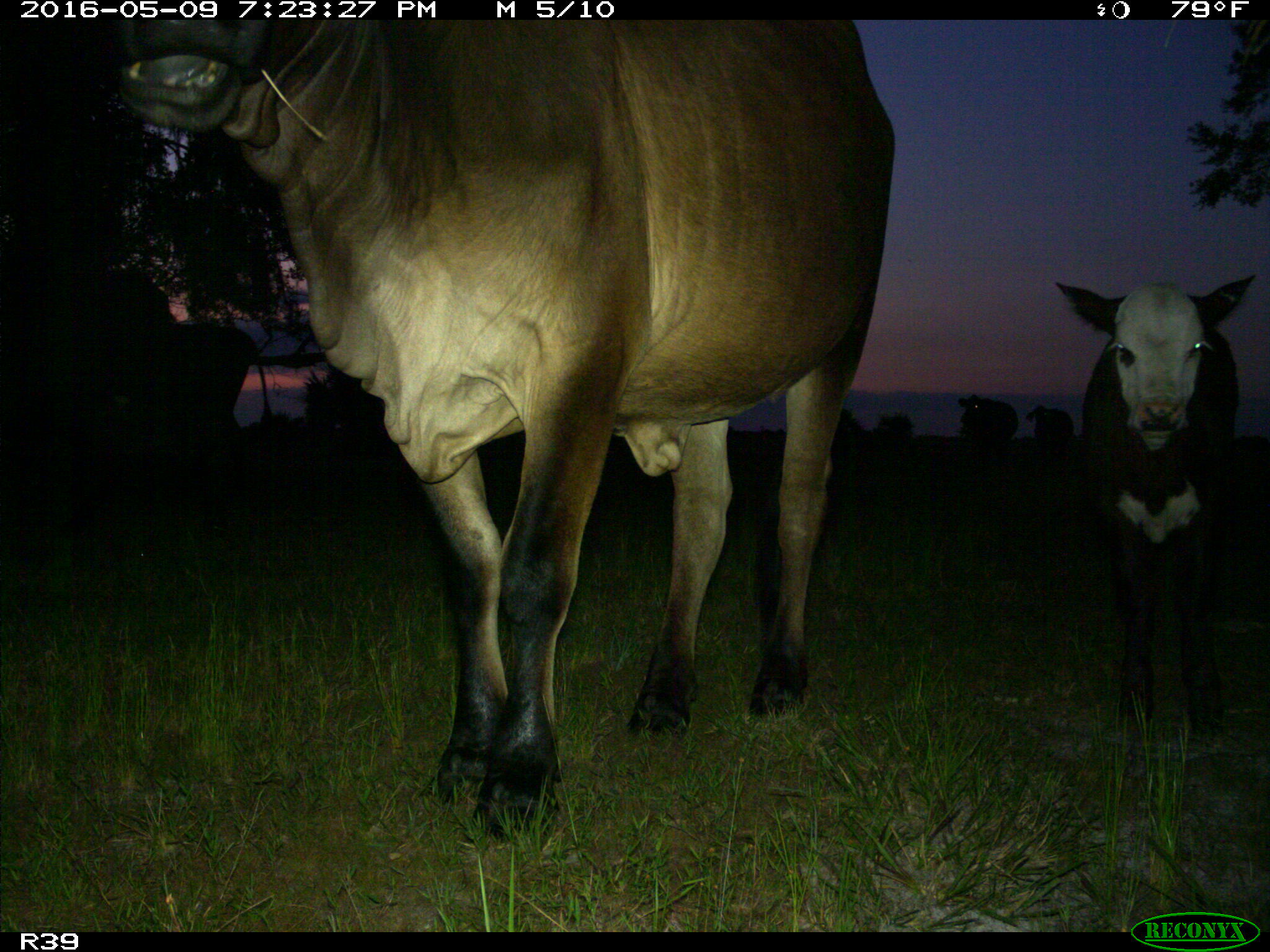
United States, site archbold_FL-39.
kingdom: Animalia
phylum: Chordata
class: Mammalia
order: Artiodactyla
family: Bovidae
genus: Bos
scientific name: Bos taurus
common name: domestic cow